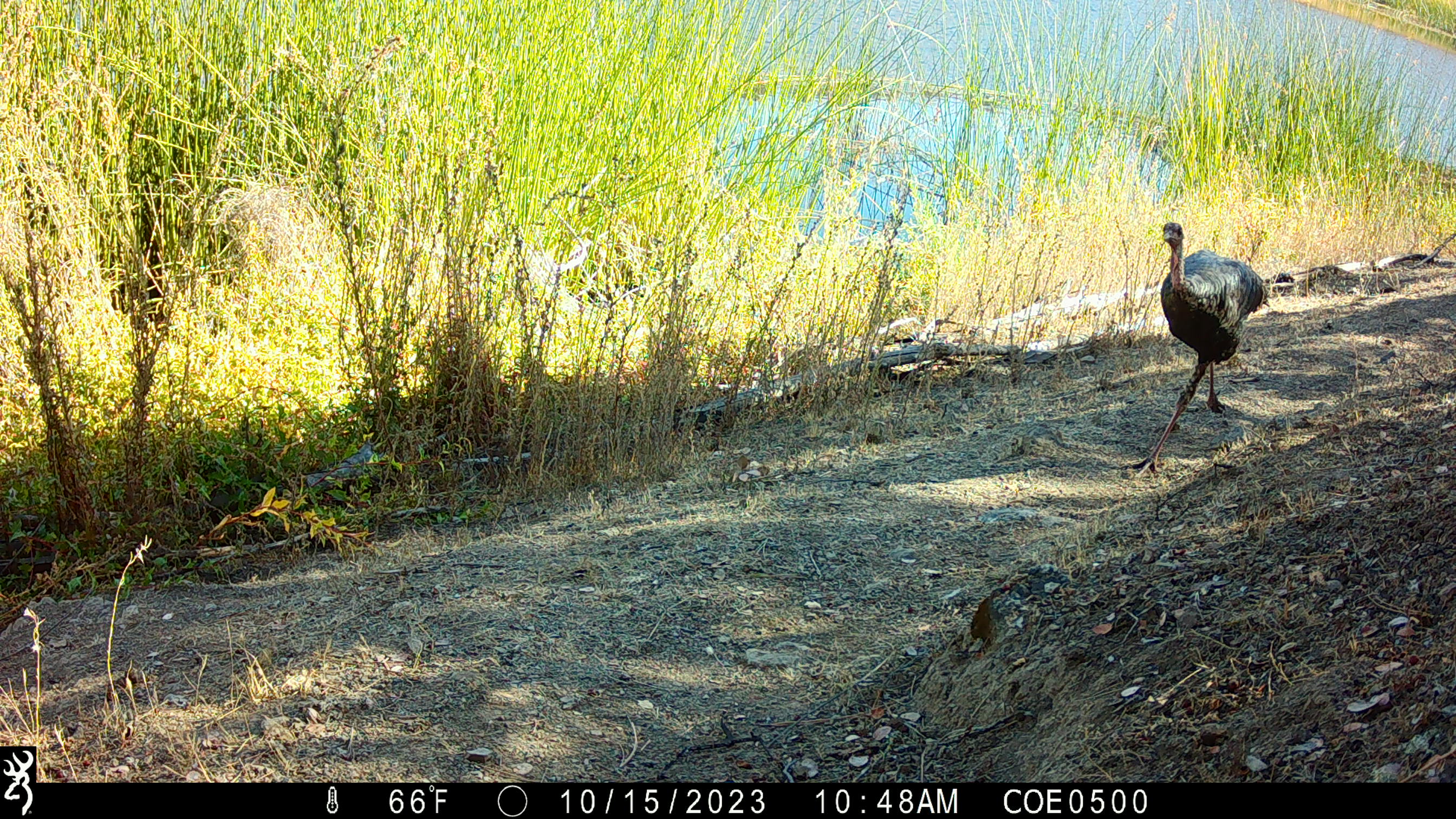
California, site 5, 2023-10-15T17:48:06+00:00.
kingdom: Animalia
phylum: Chordata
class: Aves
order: Galliformes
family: Phasianidae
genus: Meleagris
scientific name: Meleagris gallopavo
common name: turkey